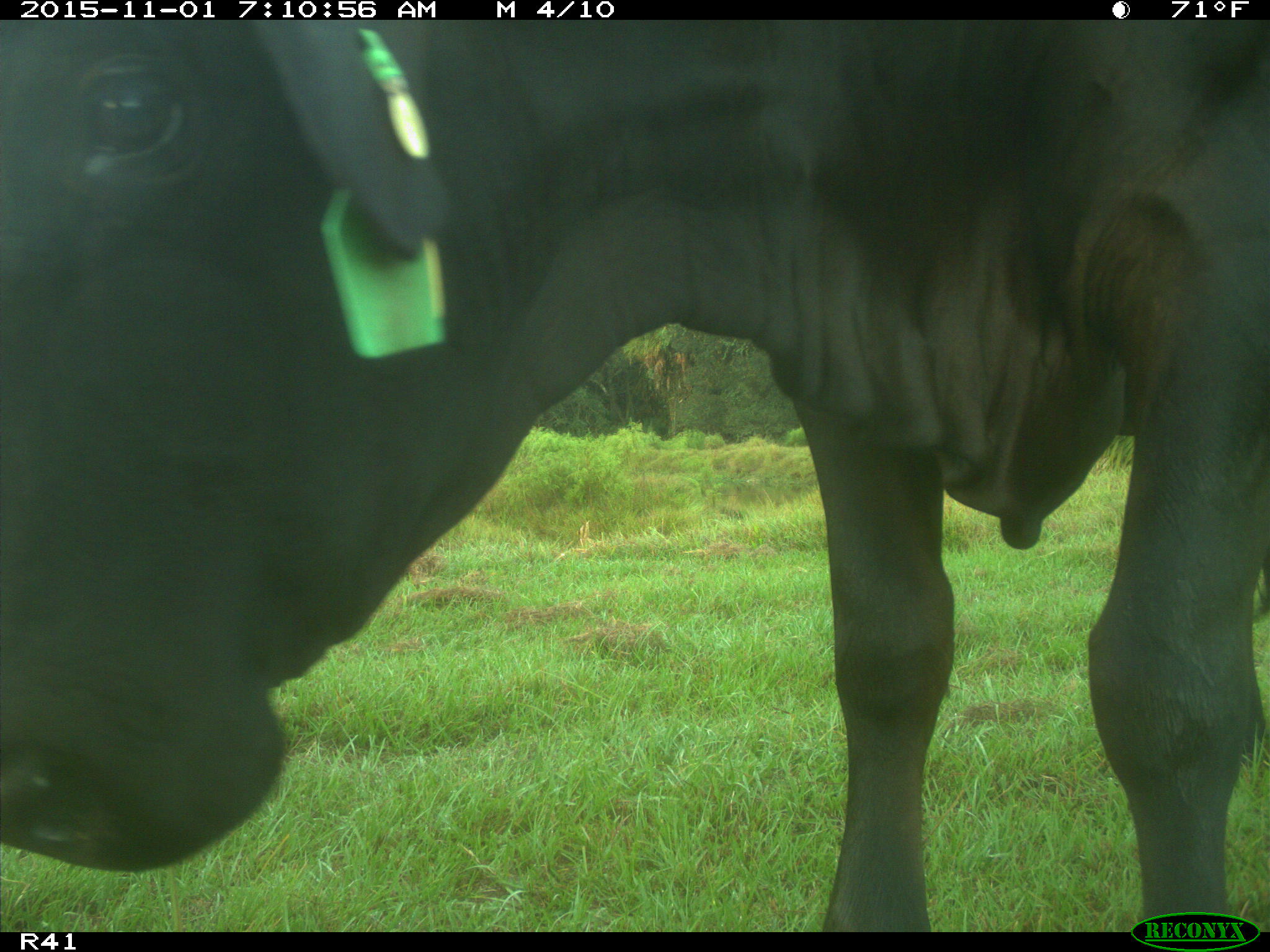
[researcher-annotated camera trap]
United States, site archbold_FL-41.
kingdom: Animalia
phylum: Chordata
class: Mammalia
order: Artiodactyla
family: Bovidae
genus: Bos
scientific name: Bos taurus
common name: domestic cow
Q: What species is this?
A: Bos taurus (domestic cow).